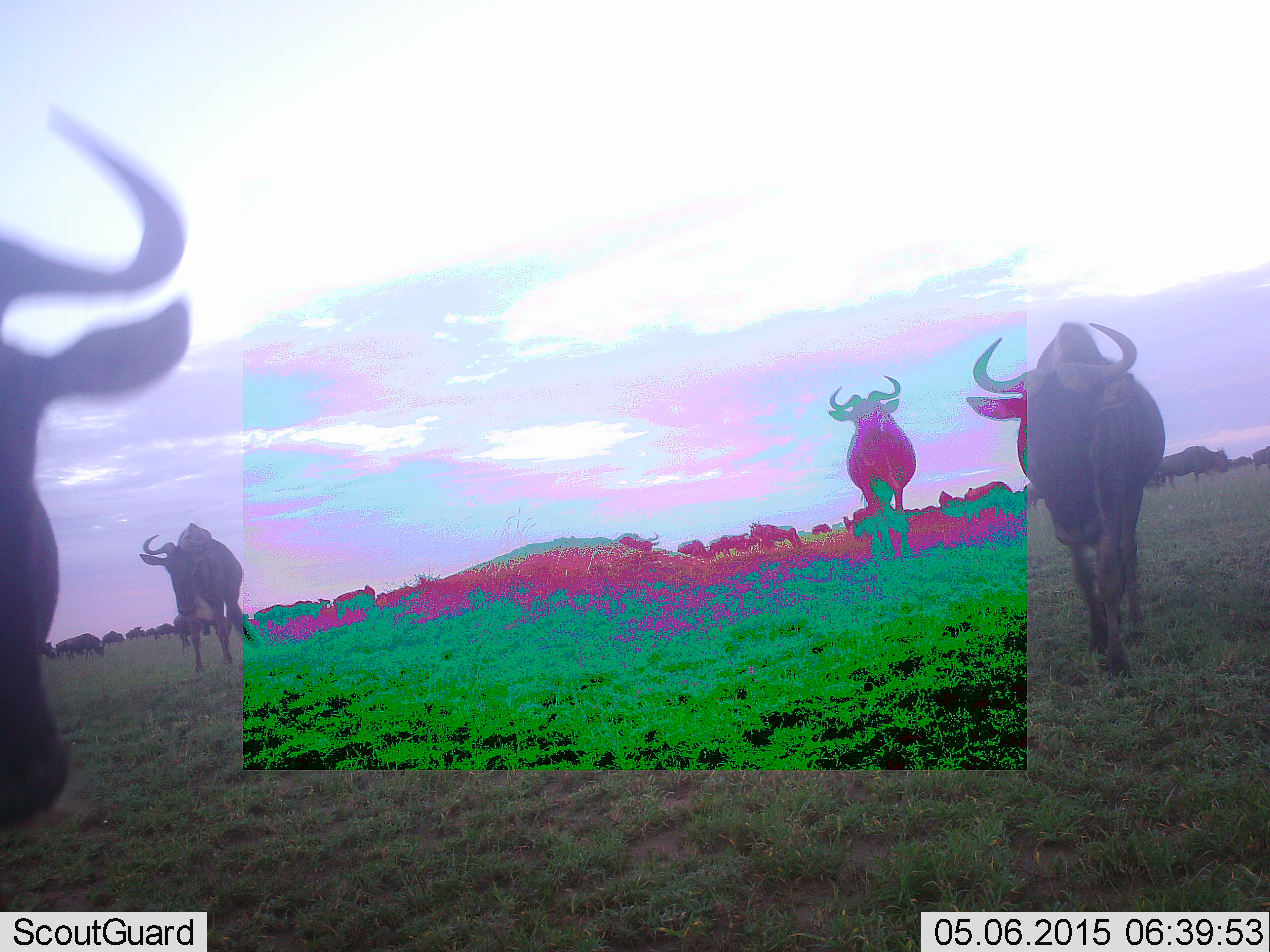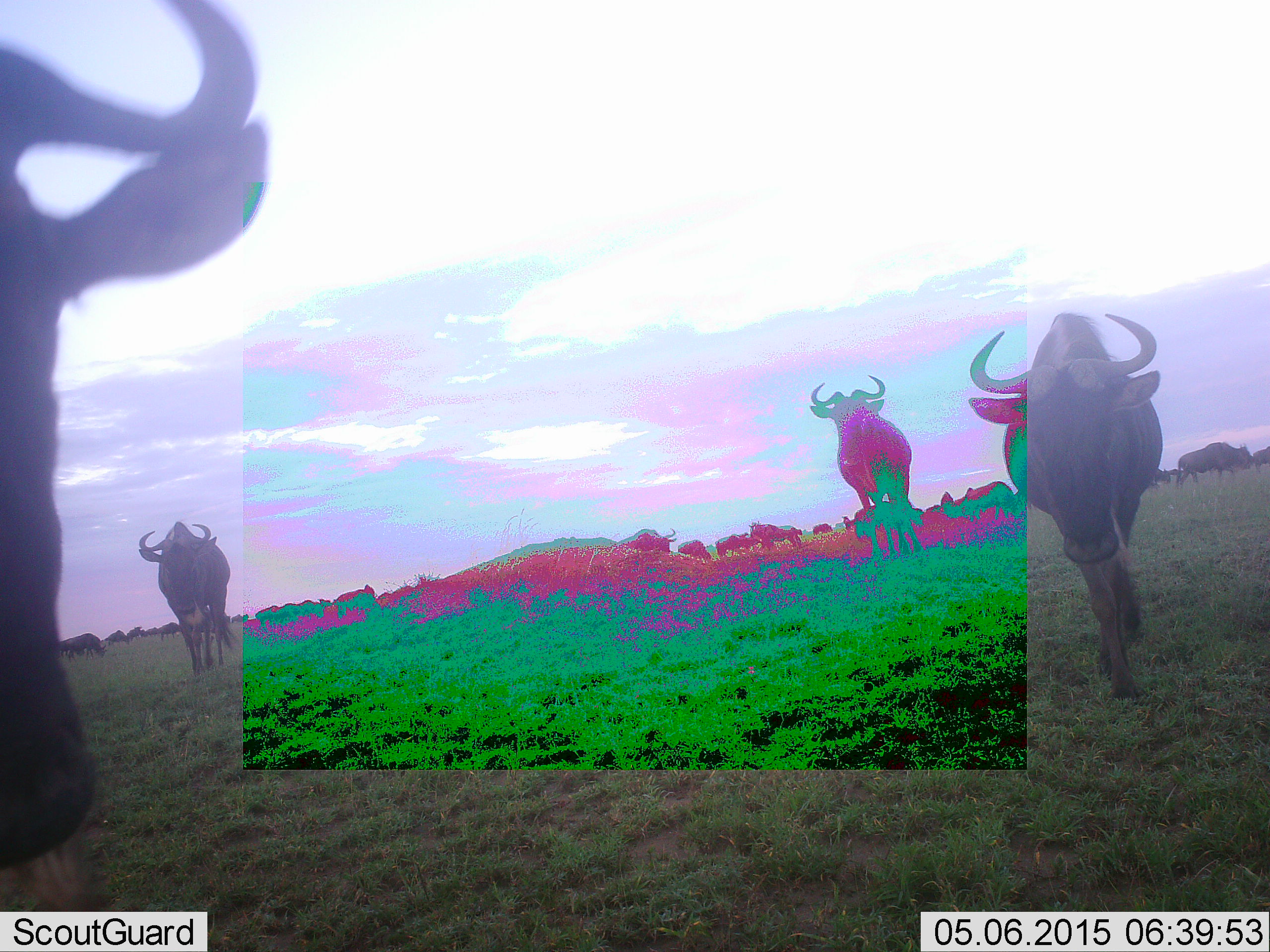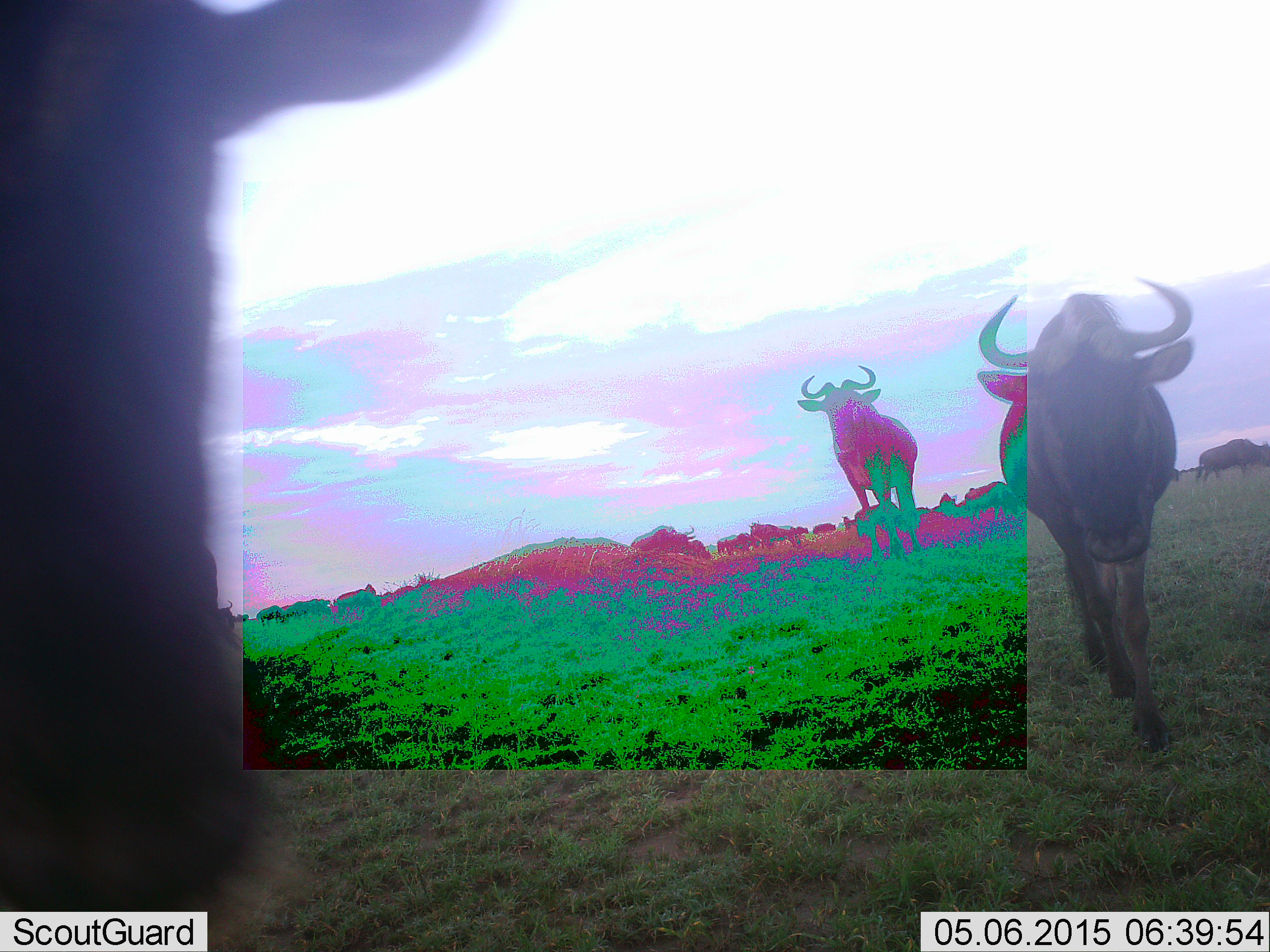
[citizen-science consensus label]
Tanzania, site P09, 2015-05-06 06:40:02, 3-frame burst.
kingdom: Animalia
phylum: Chordata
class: Mammalia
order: Artiodactyla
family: Bovidae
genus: Connochaetes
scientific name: Connochaetes taurinus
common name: blue wildebeest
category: wildebeest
Wildebeest (blue wildebeest) (Connochaetes taurinus), count 11-50. Behavior (volunteer vote fractions): standing 30%, resting 0%, moving 80%, interacting 10%. Young present (vote fraction): 0%. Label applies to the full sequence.